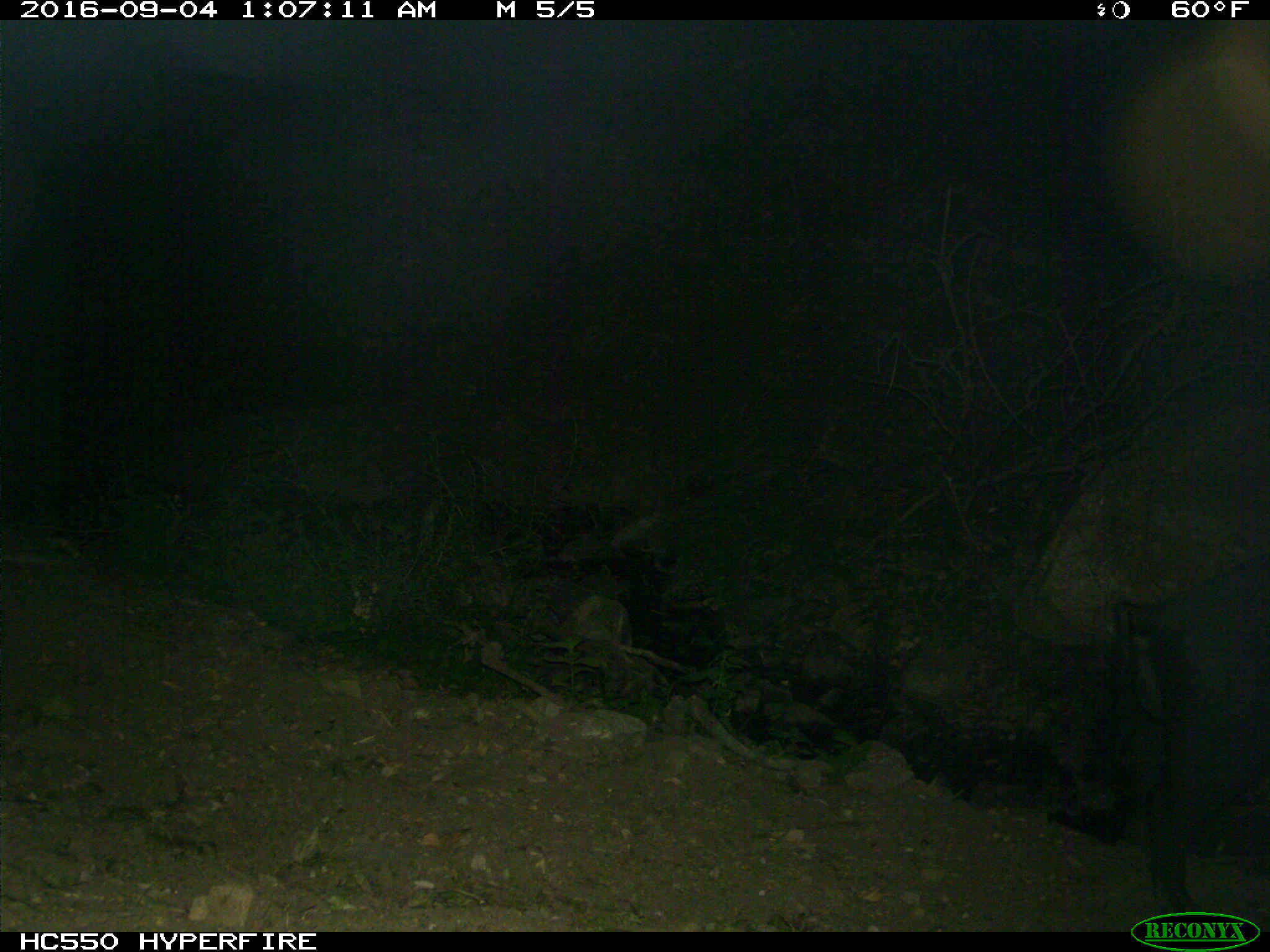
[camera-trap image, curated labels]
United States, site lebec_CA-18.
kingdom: Animalia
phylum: Chordata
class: Mammalia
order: Artiodactyla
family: Suidae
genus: Sus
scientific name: Sus scrofa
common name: wild boar